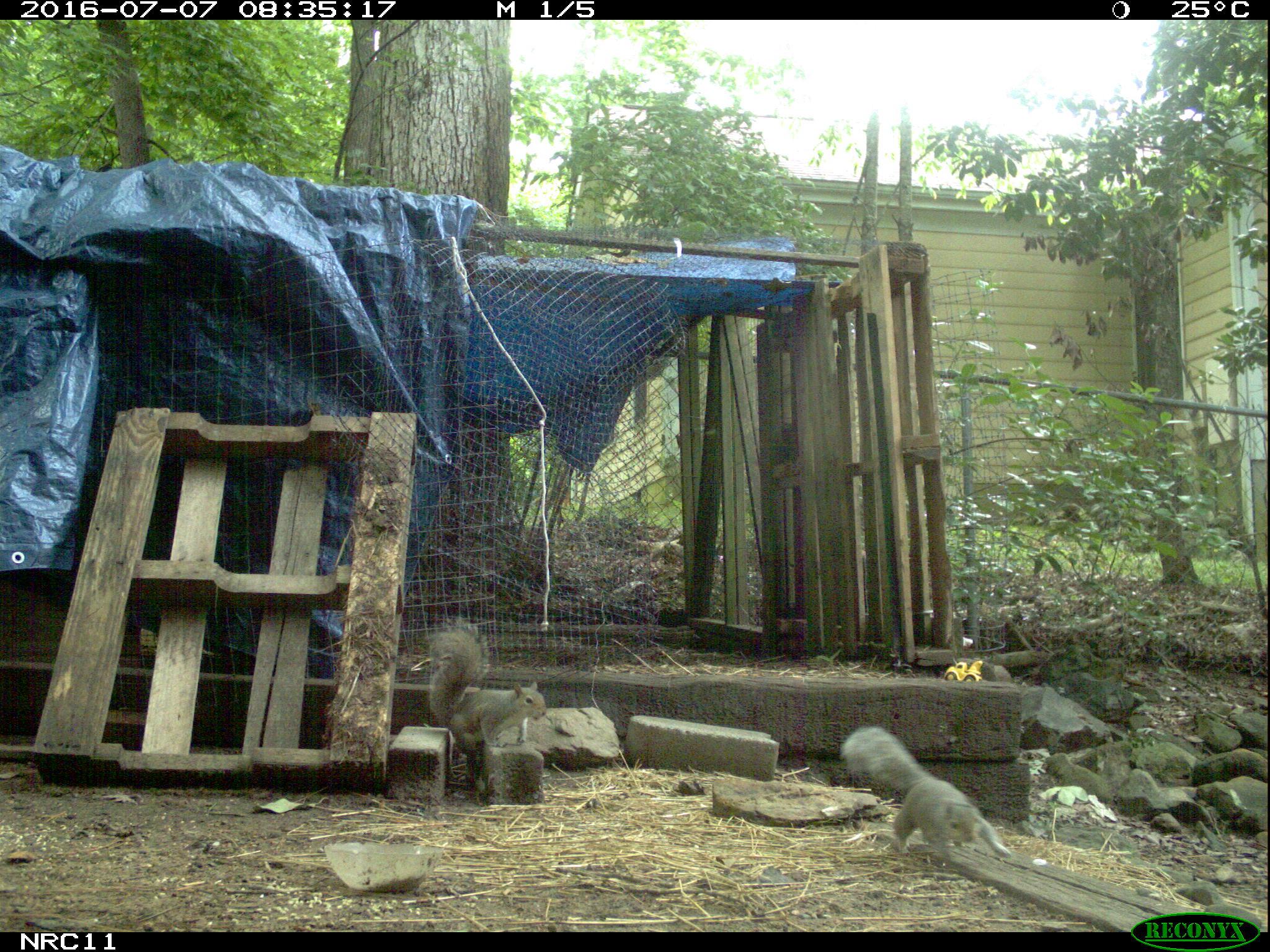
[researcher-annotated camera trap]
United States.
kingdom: Animalia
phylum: Chordata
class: Mammalia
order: Rodentia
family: Sciuridae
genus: Sciurus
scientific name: Sciurus carolinensis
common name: eastern gray squirrel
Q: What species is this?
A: Eastern Gray Squirrel (Sciurus carolinensis).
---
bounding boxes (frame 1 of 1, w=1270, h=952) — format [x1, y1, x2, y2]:
Eastern Gray Squirrel: [831, 717, 1019, 870]; [419, 622, 549, 758]